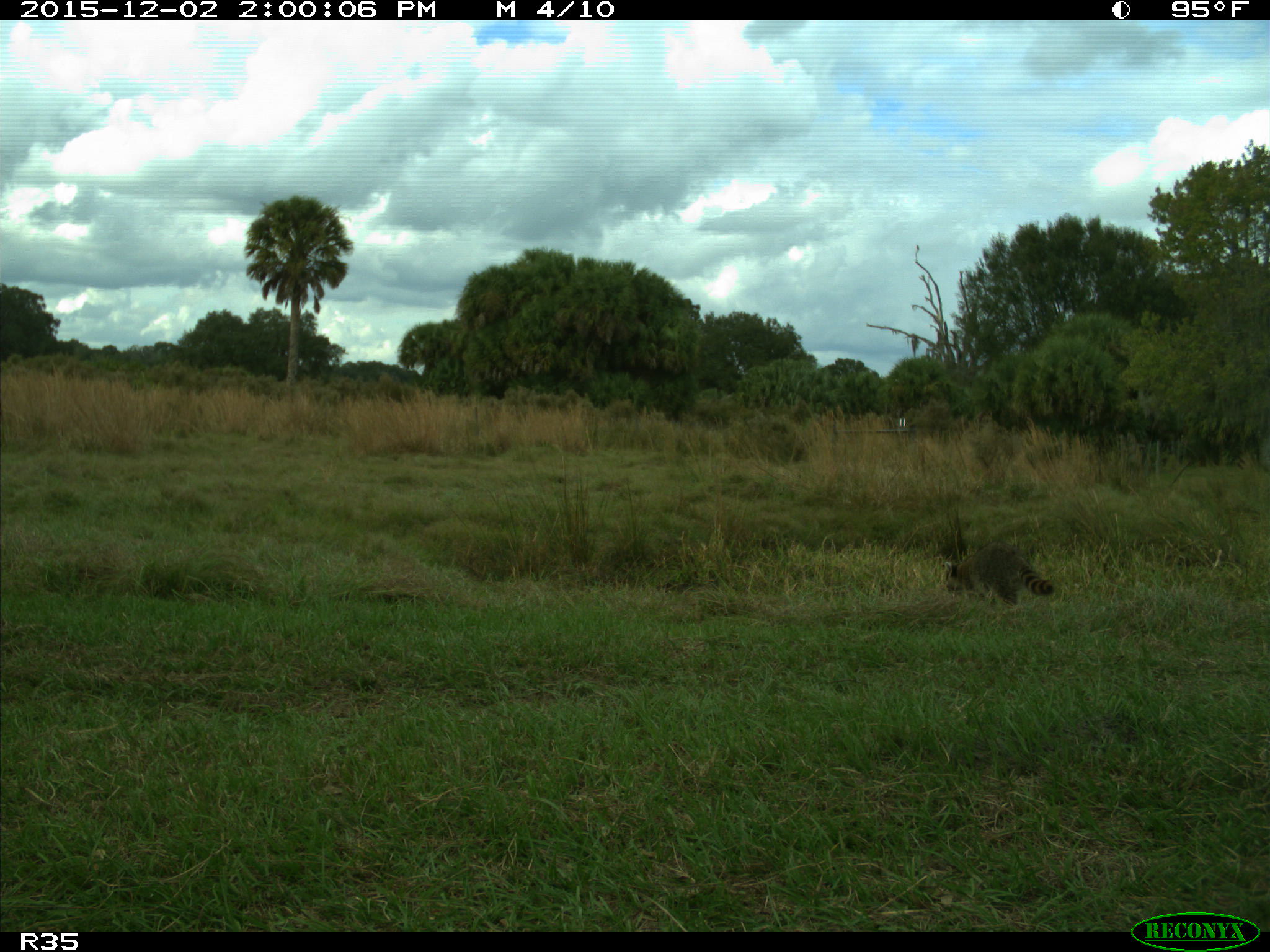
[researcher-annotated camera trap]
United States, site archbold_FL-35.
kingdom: Animalia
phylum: Chordata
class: Mammalia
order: Carnivora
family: Procyonidae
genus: Procyon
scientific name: Procyon lotor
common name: common raccoon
Procyon lotor (common raccoon).